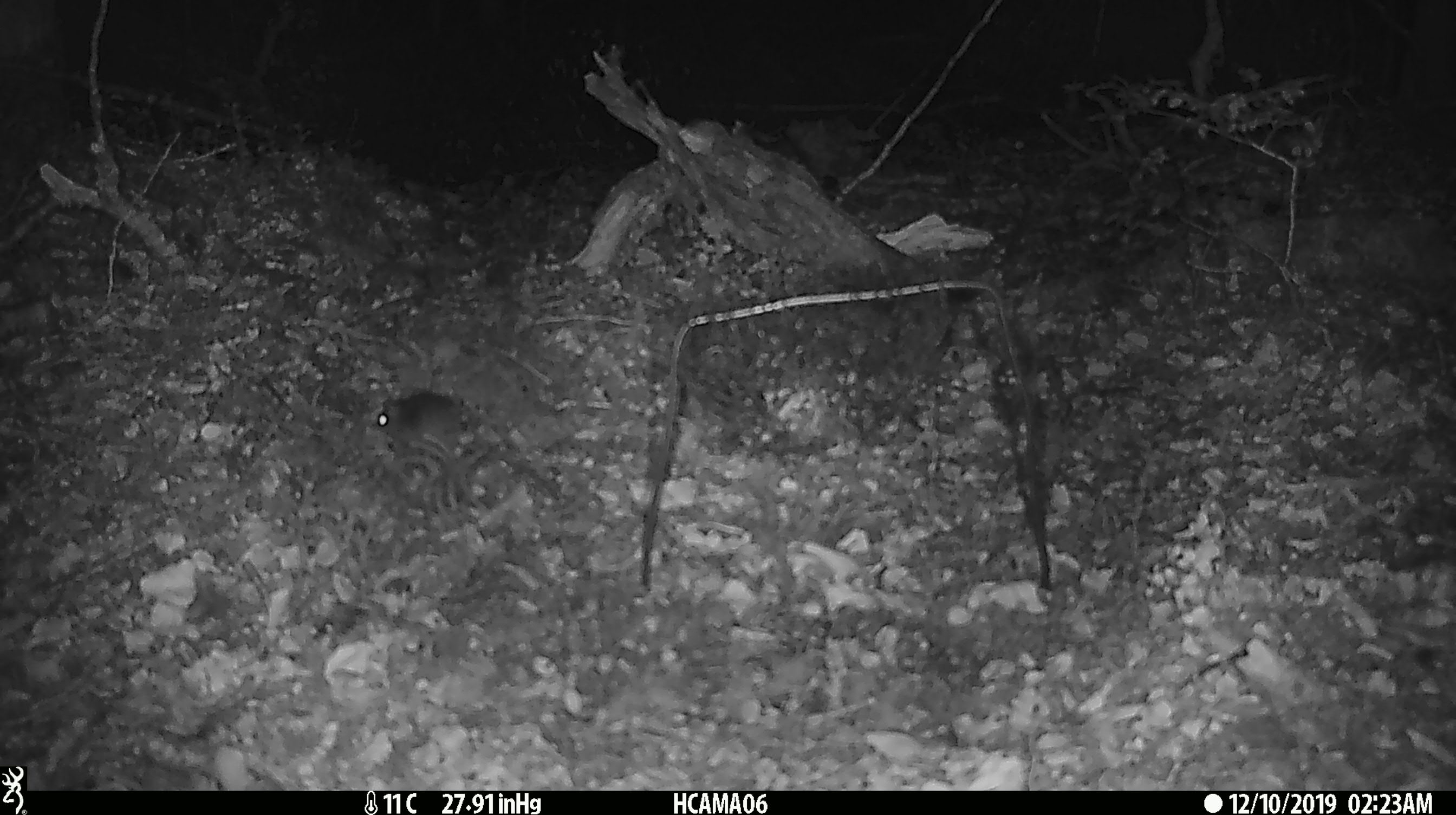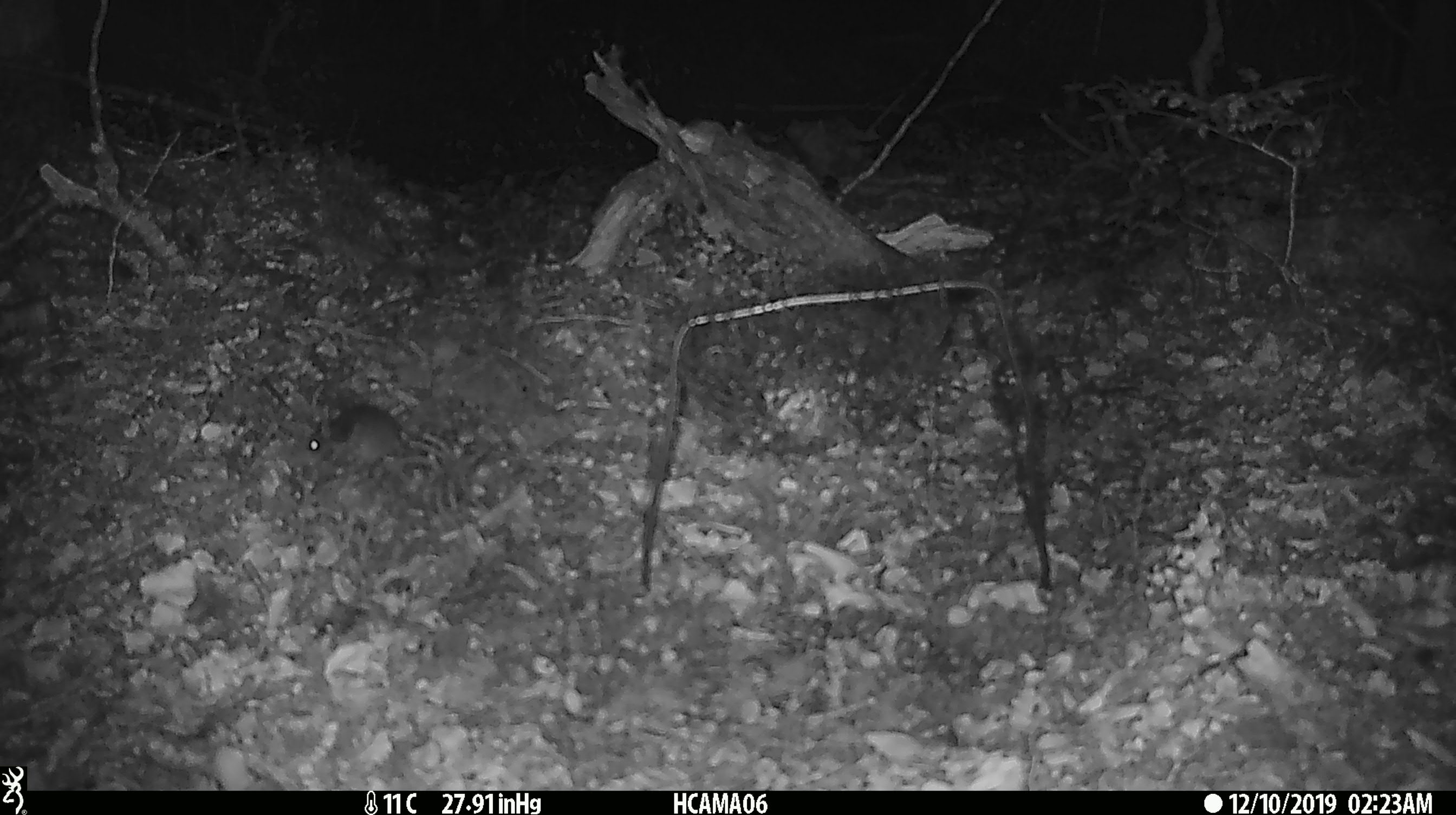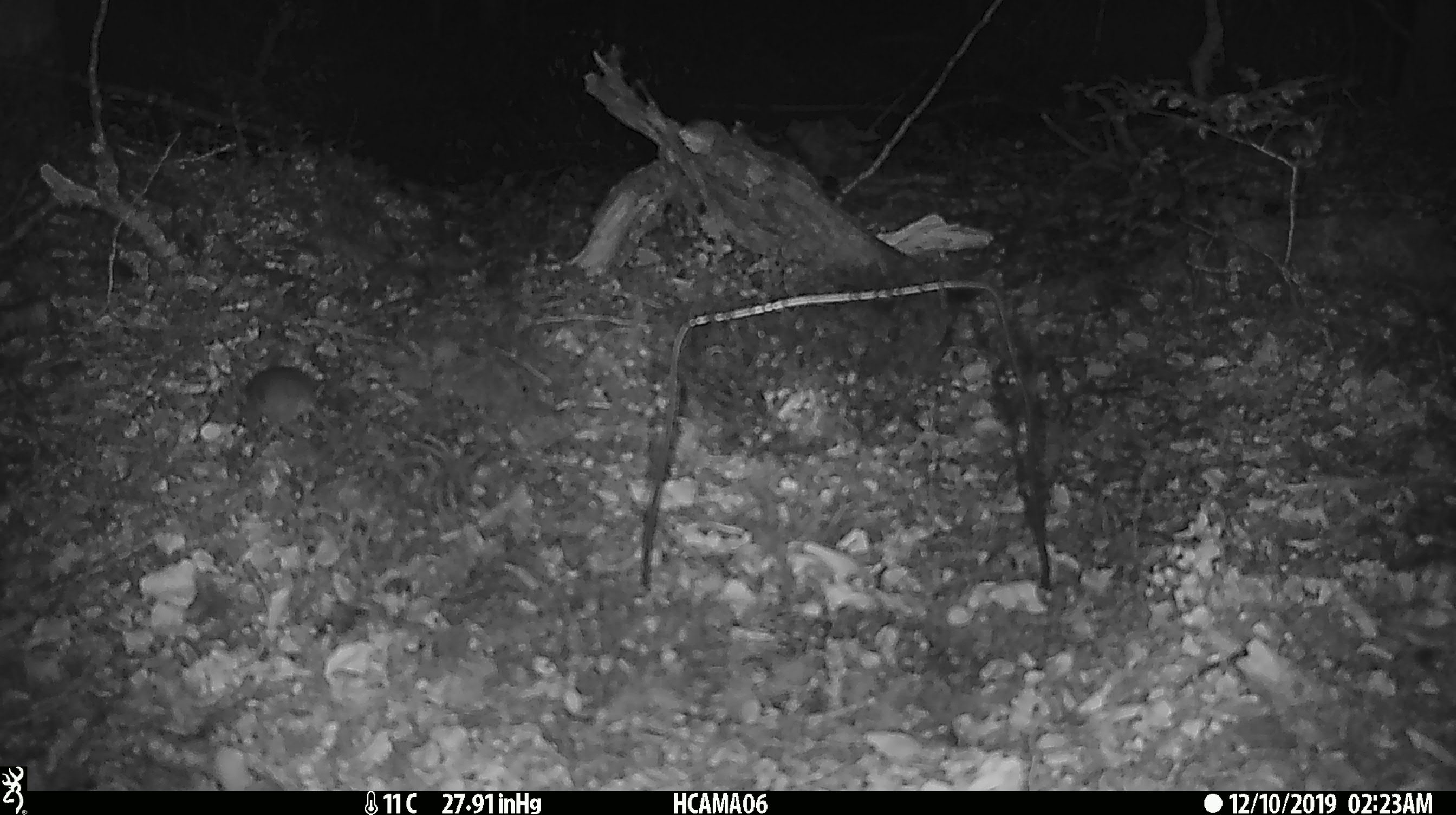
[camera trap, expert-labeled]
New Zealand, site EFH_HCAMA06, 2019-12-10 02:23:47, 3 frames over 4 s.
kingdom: Animalia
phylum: Chordata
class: Mammalia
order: Rodentia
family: Muridae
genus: Mus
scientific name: Mus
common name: mouse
Mouse (Mus).